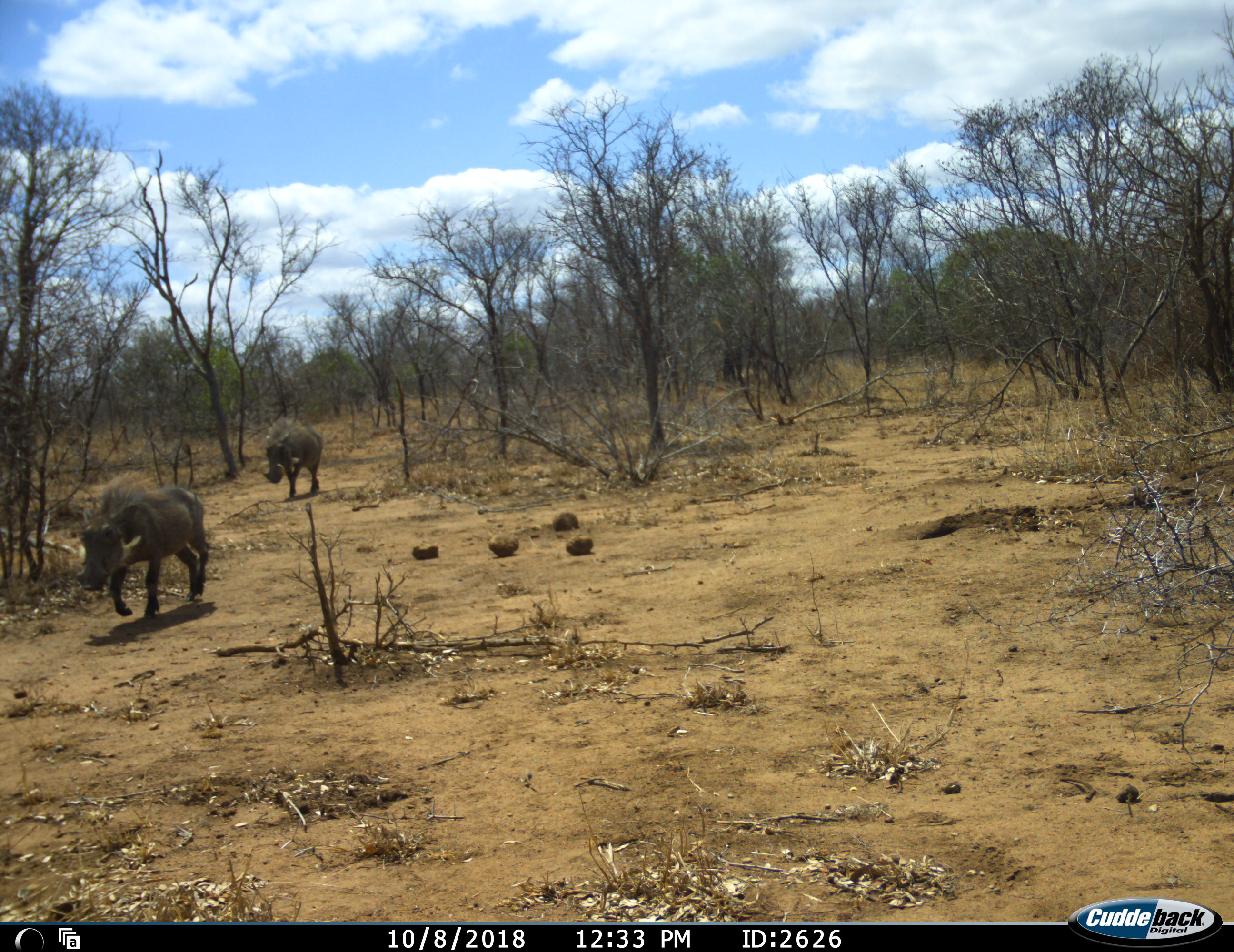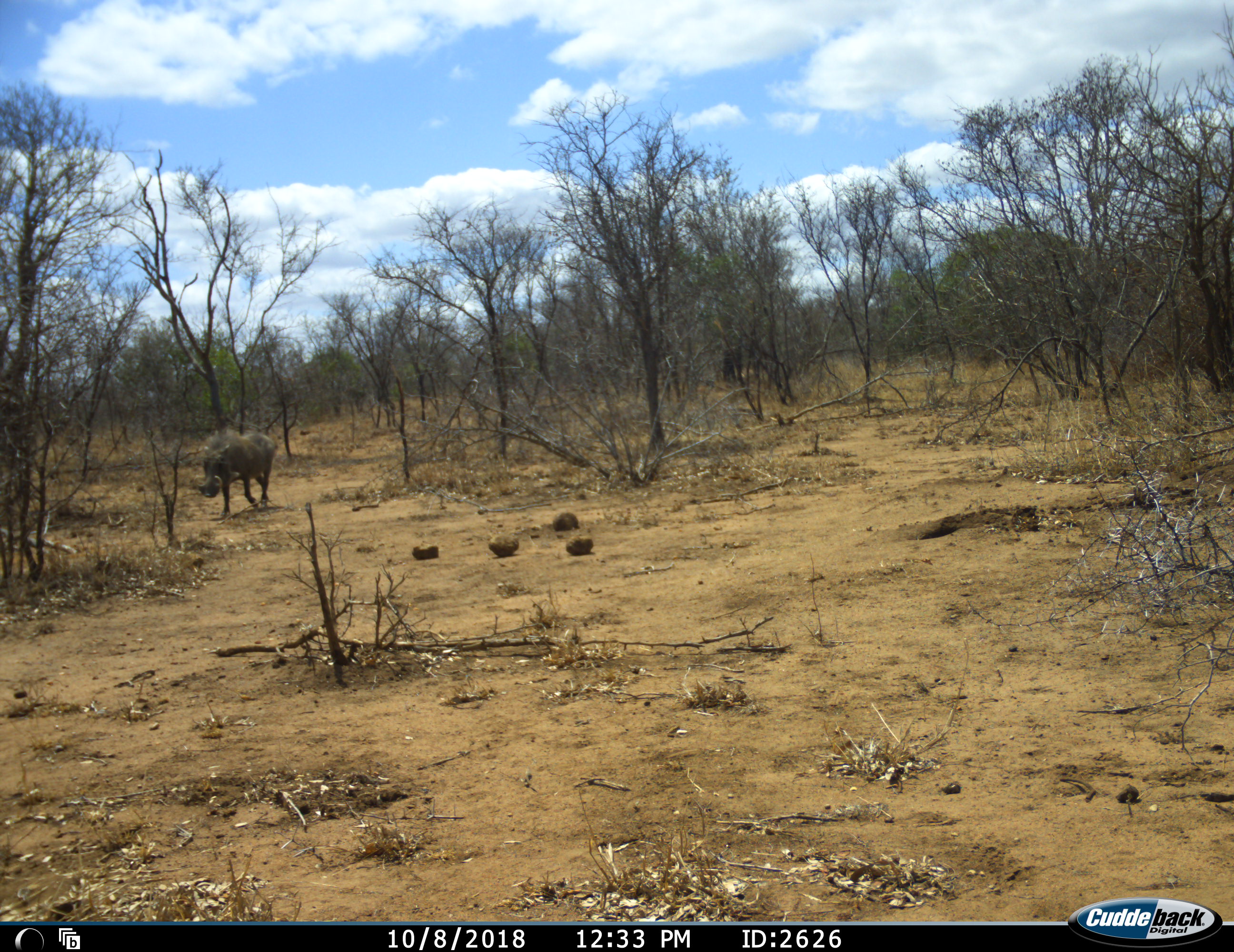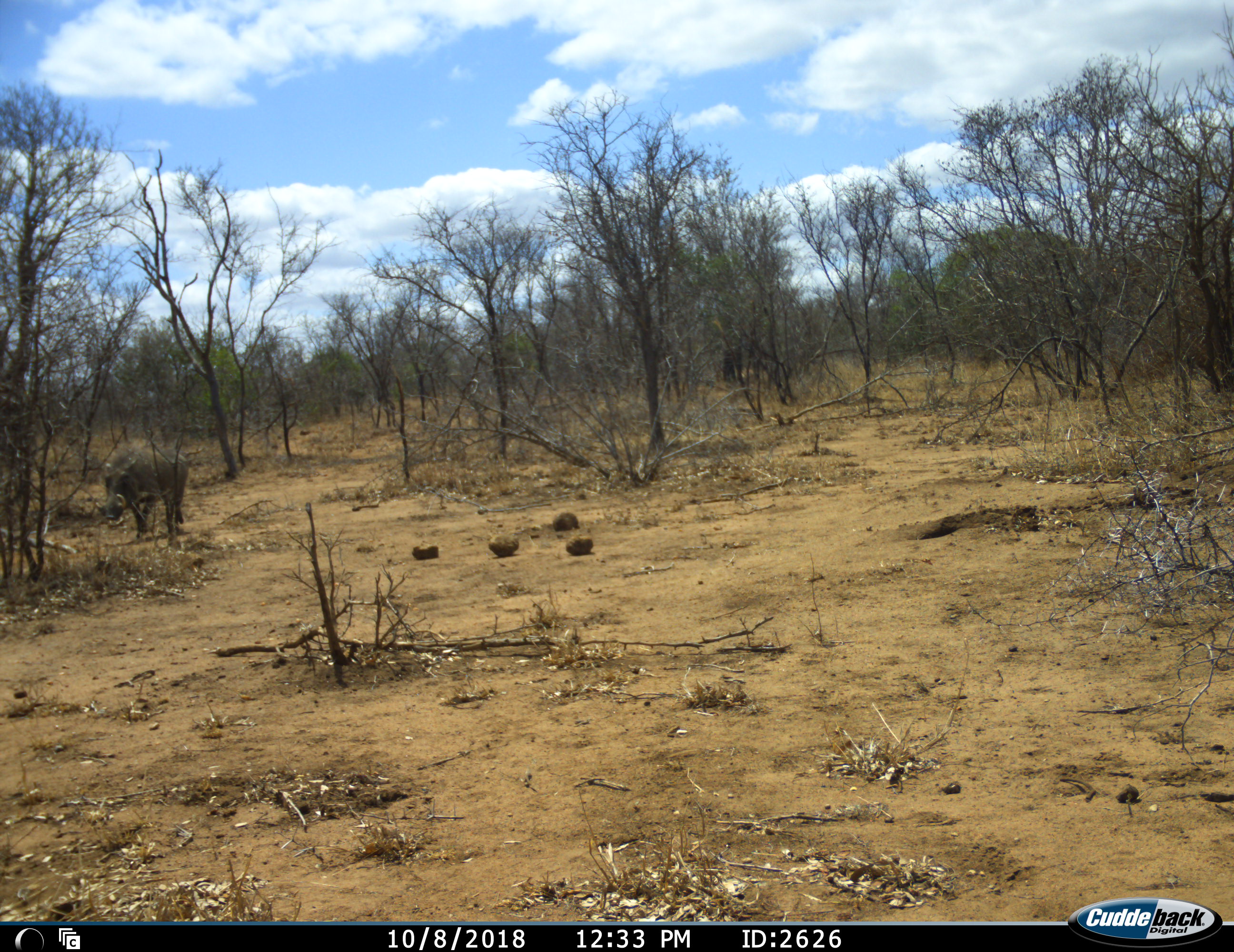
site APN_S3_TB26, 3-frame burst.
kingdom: Animalia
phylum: Chordata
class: Mammalia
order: Artiodactyla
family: Suidae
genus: Phacochoerus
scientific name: Phacochoerus africanus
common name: warthog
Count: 2.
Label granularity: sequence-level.